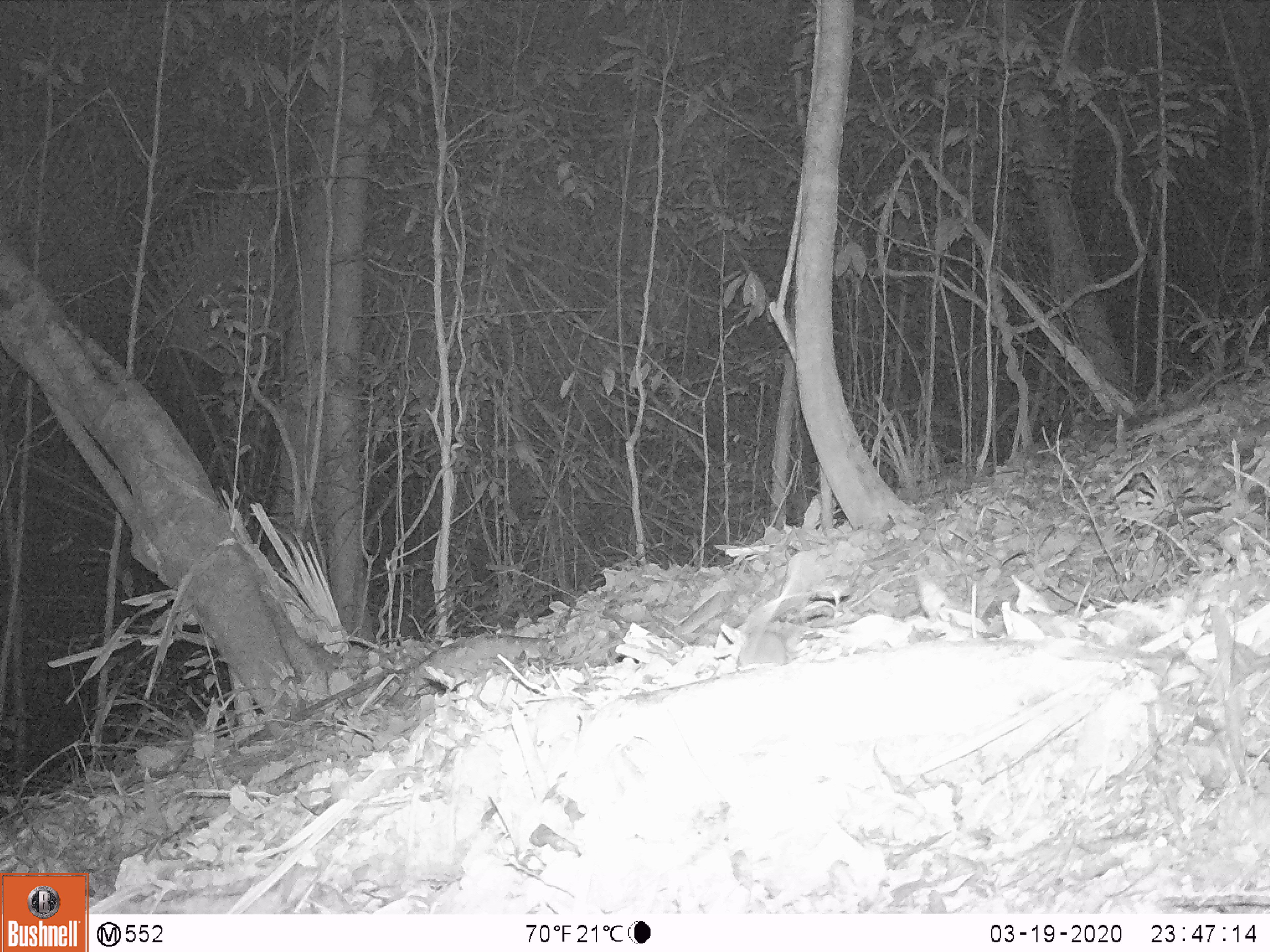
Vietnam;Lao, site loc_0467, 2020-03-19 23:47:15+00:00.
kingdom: Animalia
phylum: Chordata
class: Mammalia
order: Rodentia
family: Muridae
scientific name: Muridae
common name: old-world mice and rats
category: unidentified murid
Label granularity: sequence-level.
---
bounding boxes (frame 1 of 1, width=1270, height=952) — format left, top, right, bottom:
unidentified murid: 730, 556, 806, 669